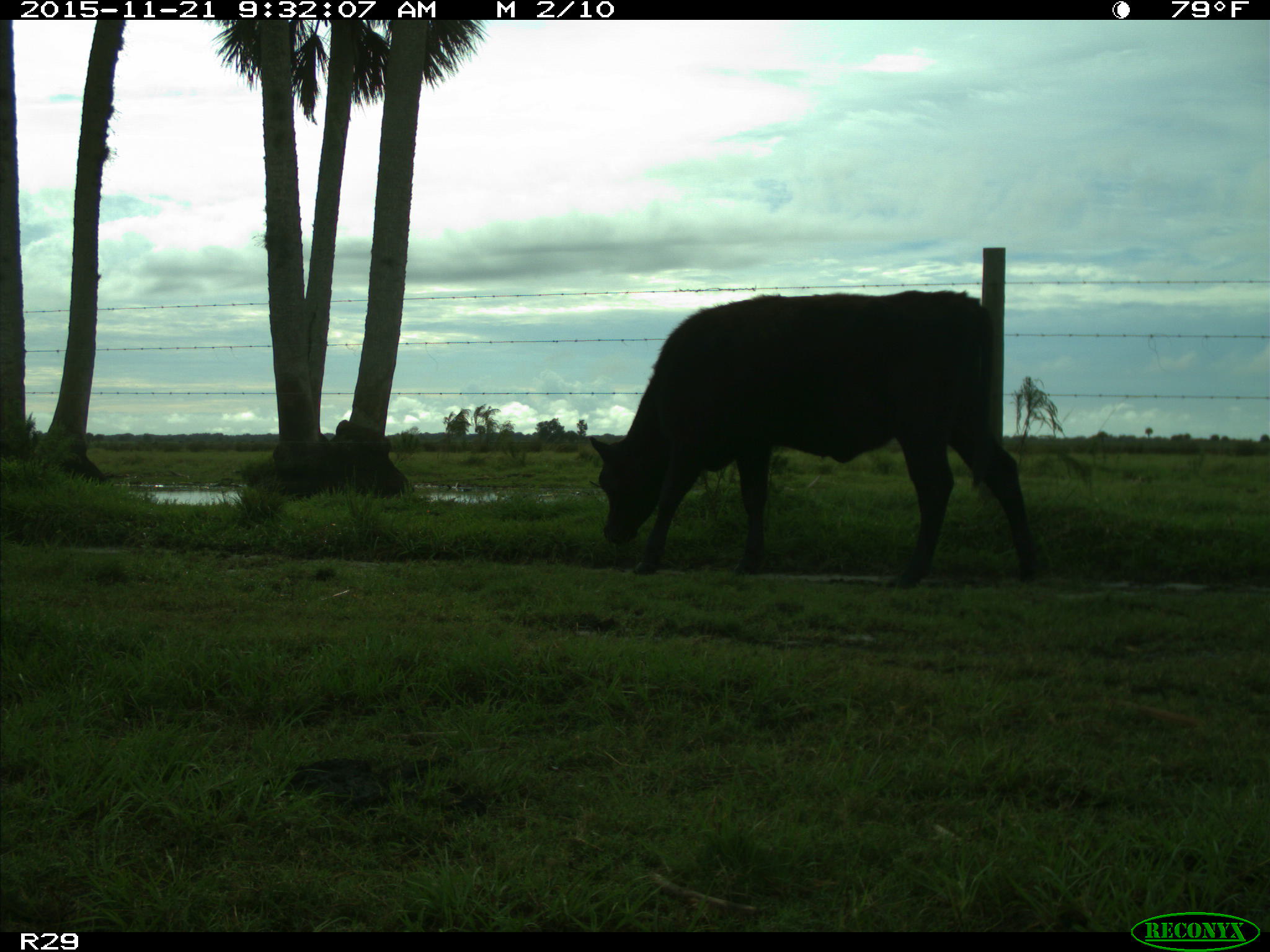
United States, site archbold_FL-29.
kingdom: Animalia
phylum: Chordata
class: Mammalia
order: Artiodactyla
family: Bovidae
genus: Bos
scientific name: Bos taurus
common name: domestic cow